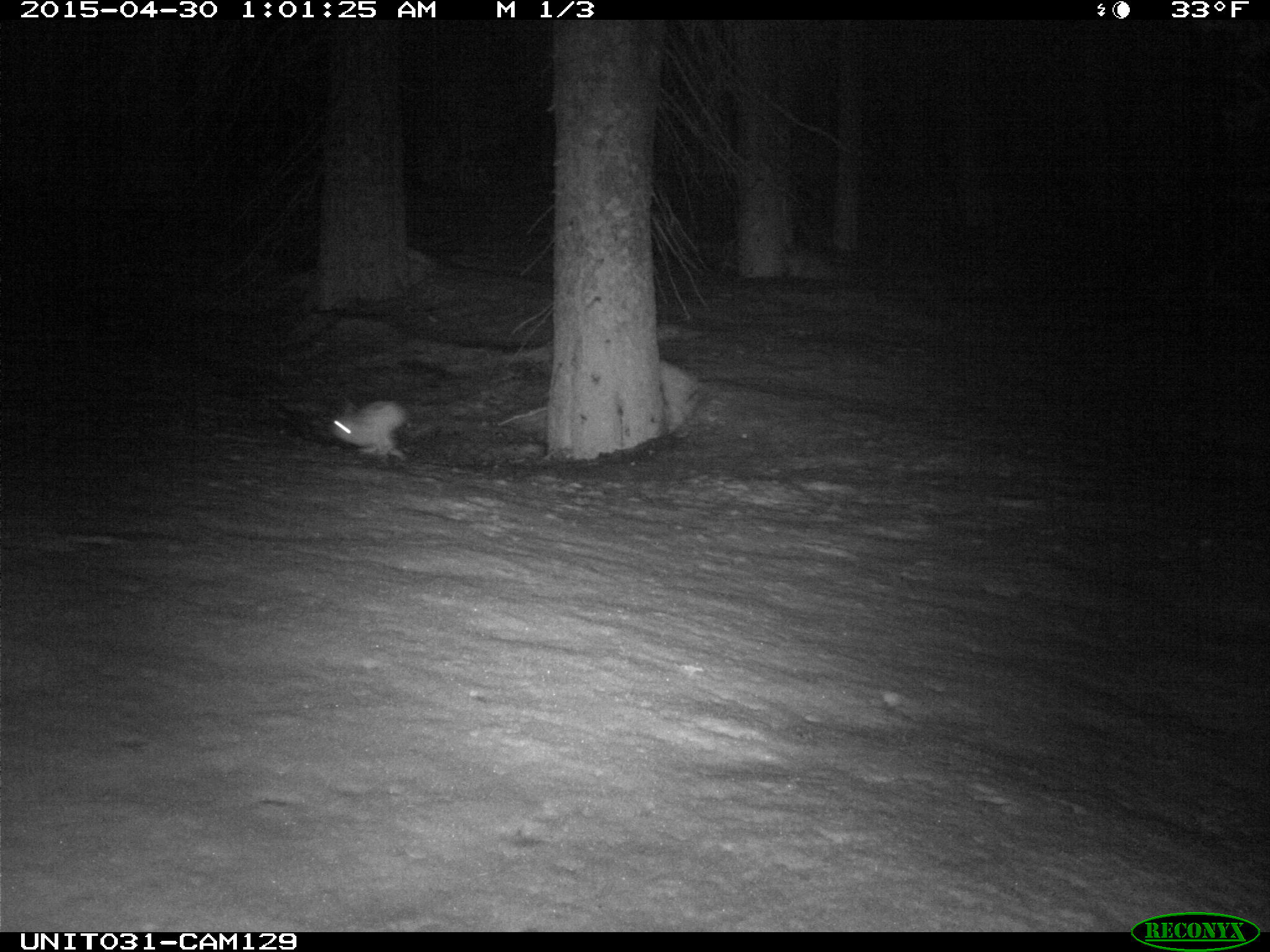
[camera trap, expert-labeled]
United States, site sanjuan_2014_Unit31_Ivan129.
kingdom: Animalia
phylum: Chordata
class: Mammalia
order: Lagomorpha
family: Leporidae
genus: Lepus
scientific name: Lepus americanus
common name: snowshoe hare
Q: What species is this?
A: Lepus americanus (snowshoe hare).